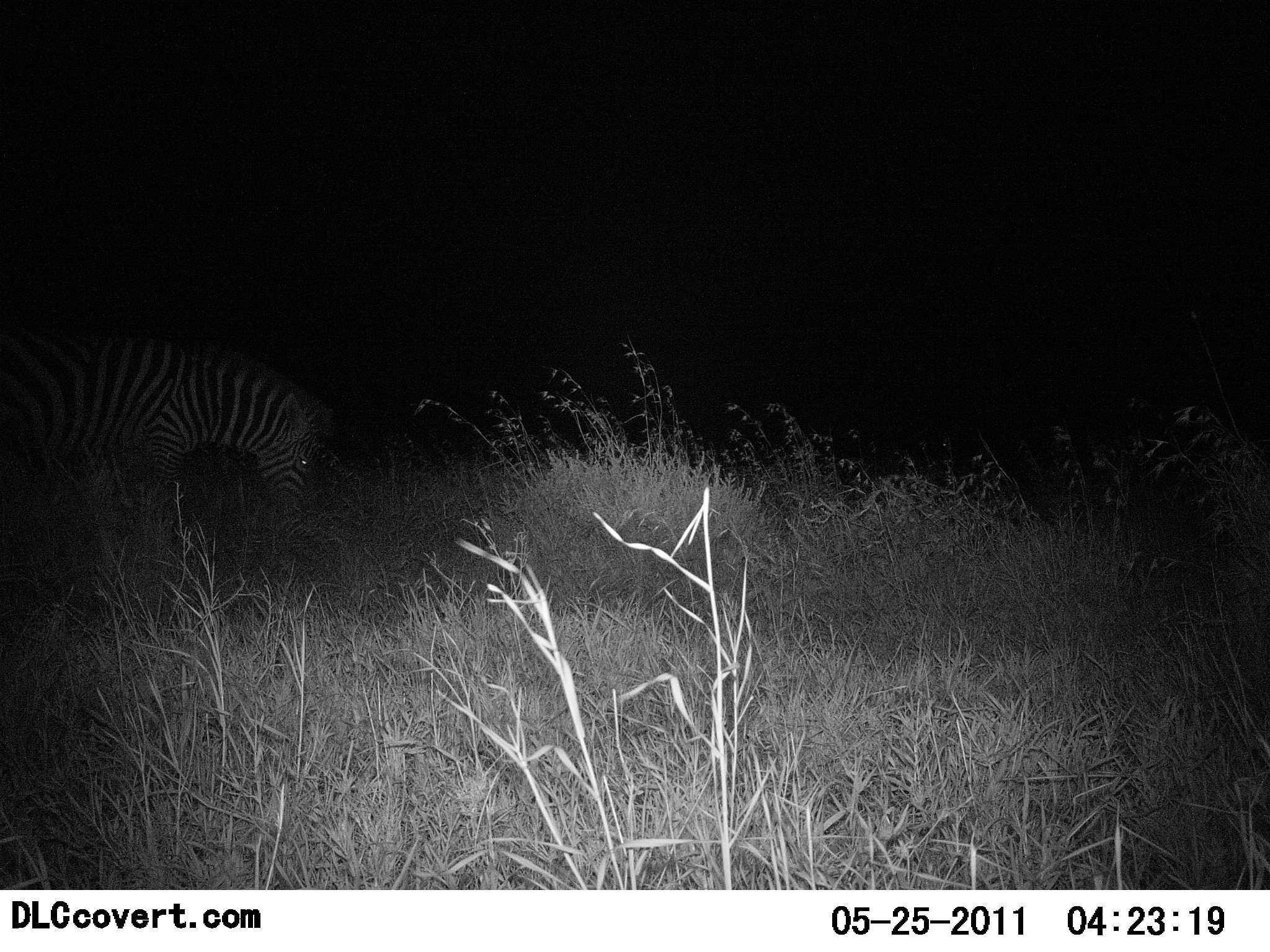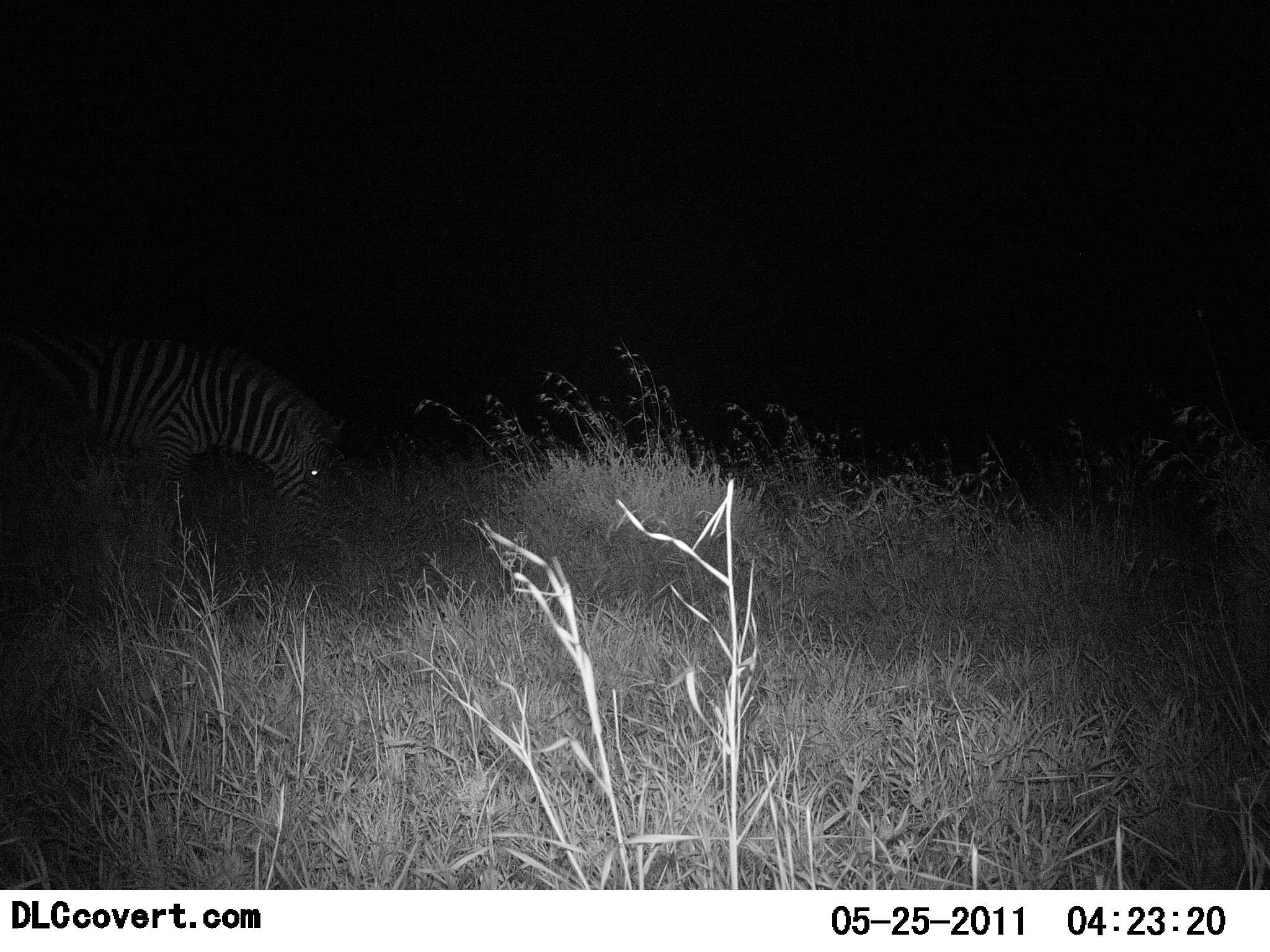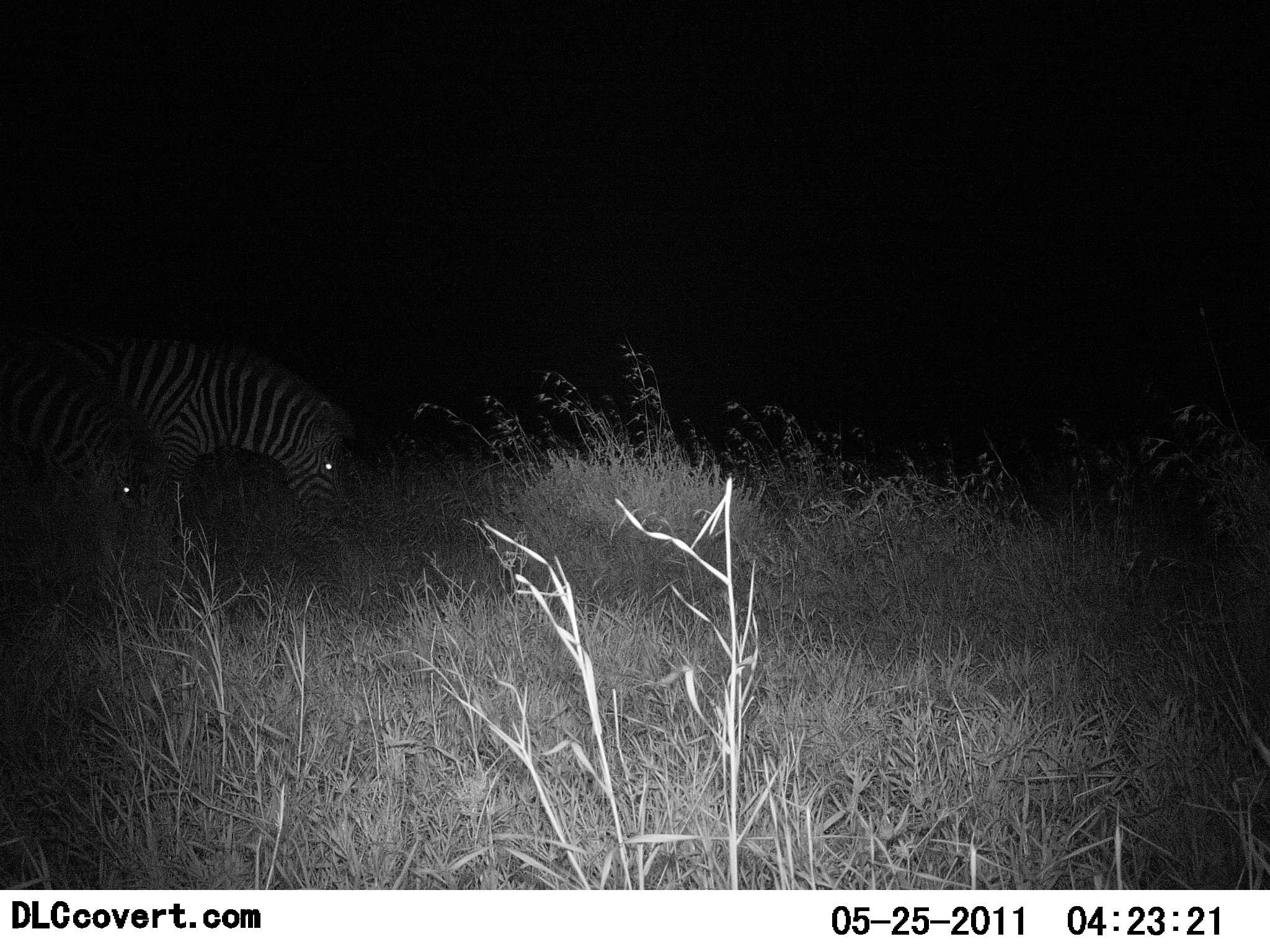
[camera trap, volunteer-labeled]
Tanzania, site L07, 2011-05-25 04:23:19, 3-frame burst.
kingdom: Animalia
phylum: Chordata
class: Mammalia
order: Perissodactyla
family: Equidae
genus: Equus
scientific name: Equus quagga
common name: plains zebra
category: zebra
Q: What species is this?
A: Zebra (plains zebra) (Equus quagga).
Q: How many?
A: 2.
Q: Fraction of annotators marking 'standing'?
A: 8%.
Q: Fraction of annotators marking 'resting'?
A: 0%.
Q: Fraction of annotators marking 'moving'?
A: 17%.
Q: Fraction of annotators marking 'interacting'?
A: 8%.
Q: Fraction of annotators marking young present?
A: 0%.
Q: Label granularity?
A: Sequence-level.